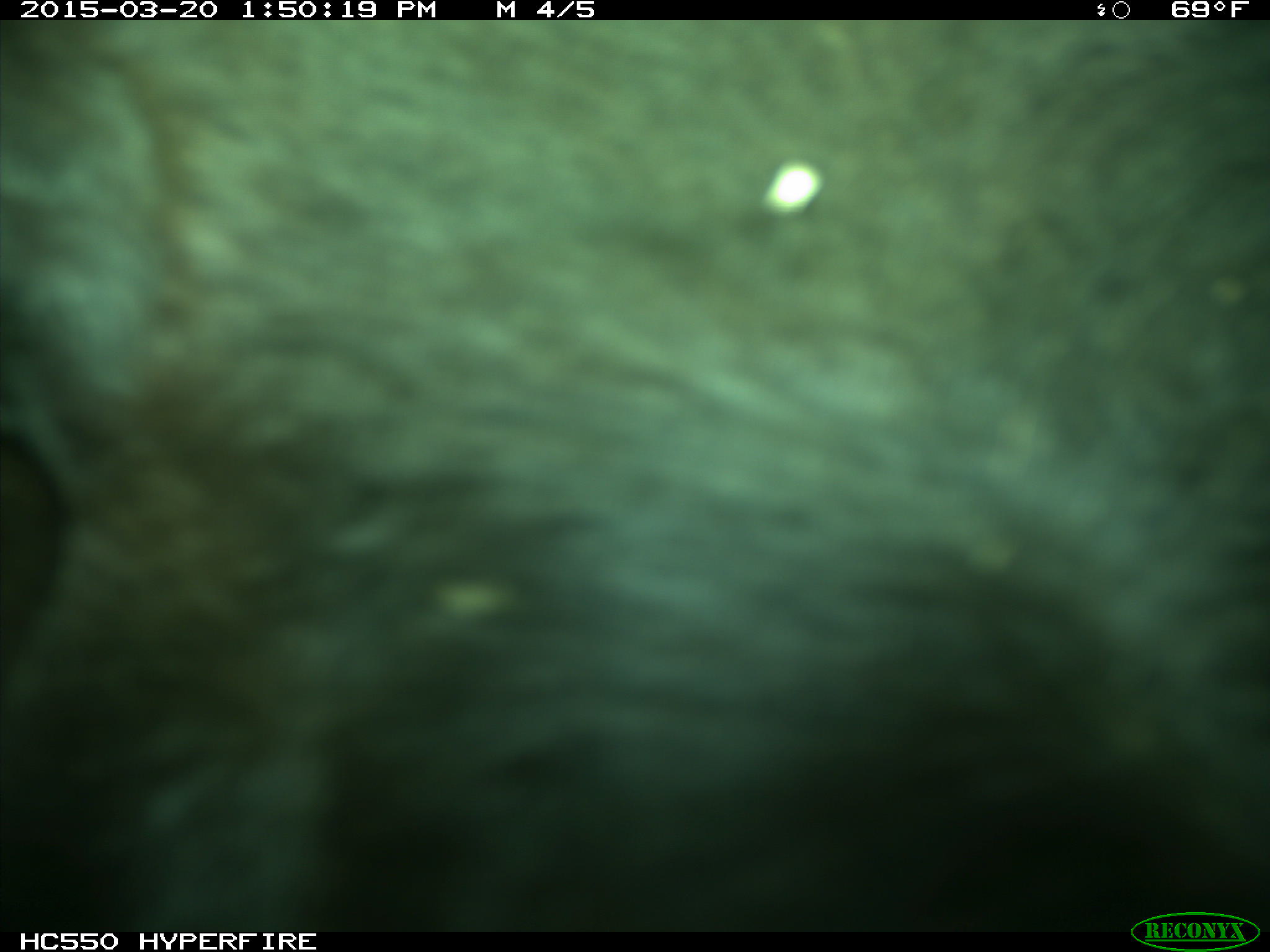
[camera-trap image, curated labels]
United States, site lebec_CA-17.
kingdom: Animalia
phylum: Chordata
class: Mammalia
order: Artiodactyla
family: Bovidae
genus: Bos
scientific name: Bos taurus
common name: domestic cow